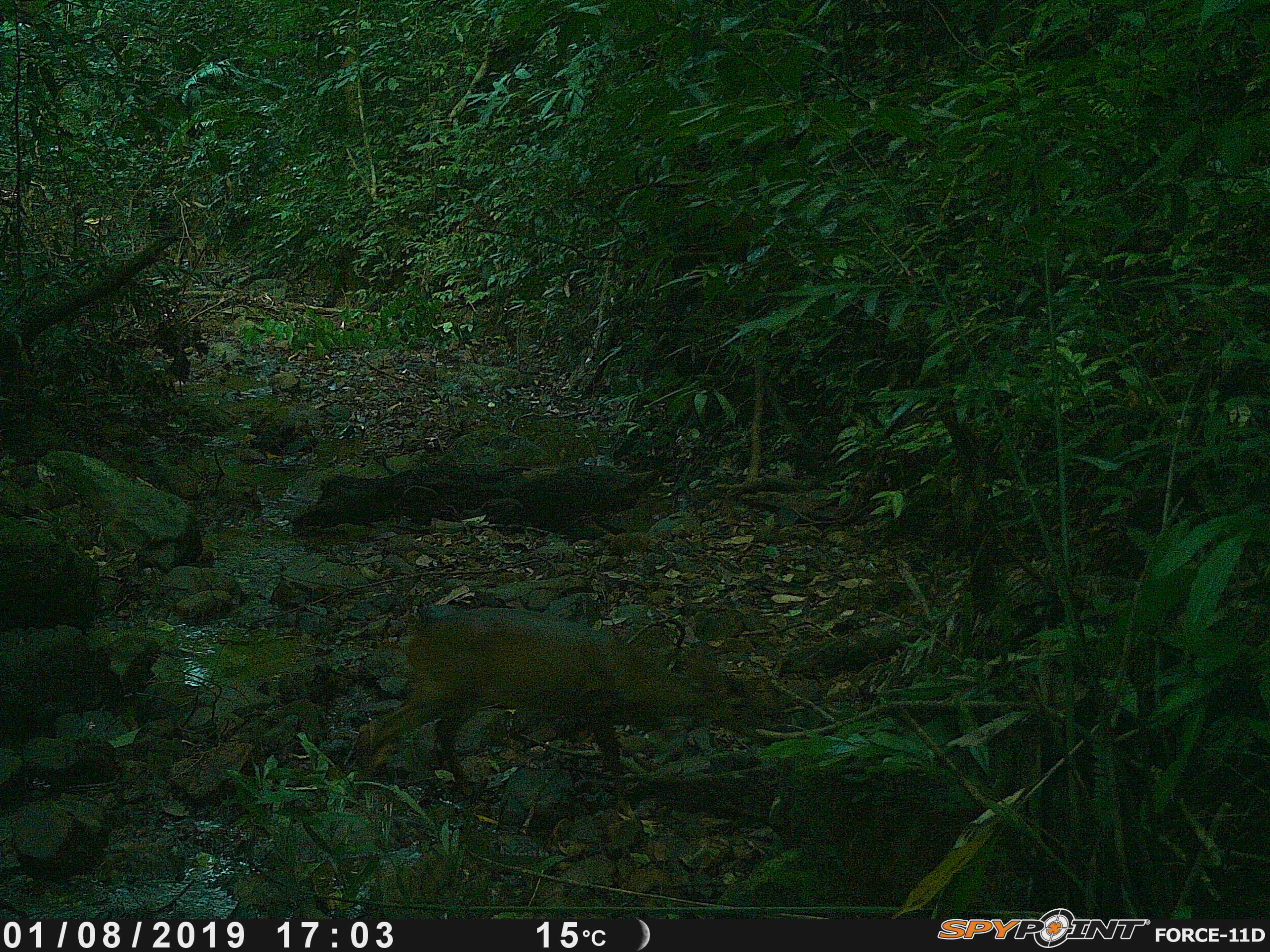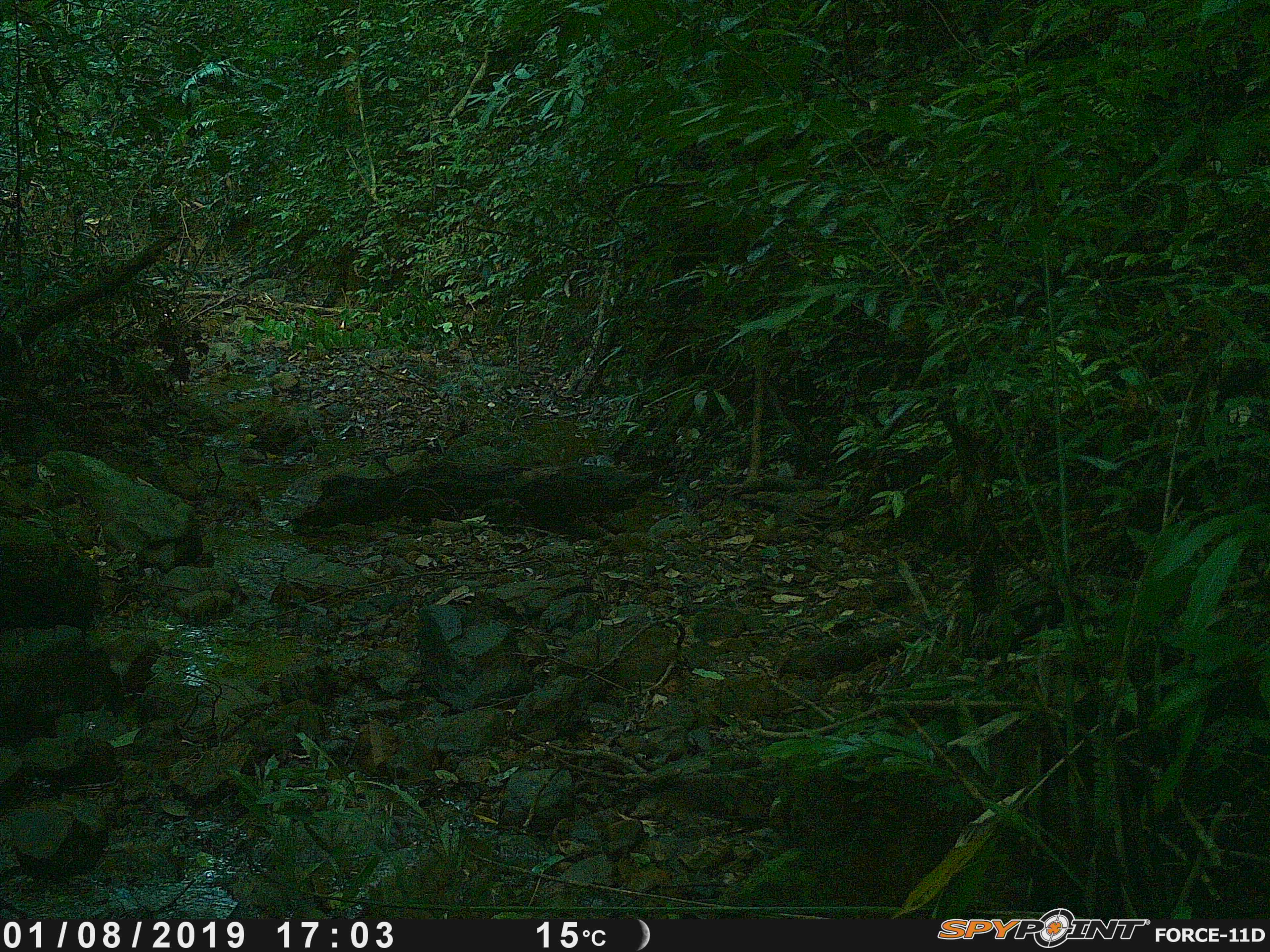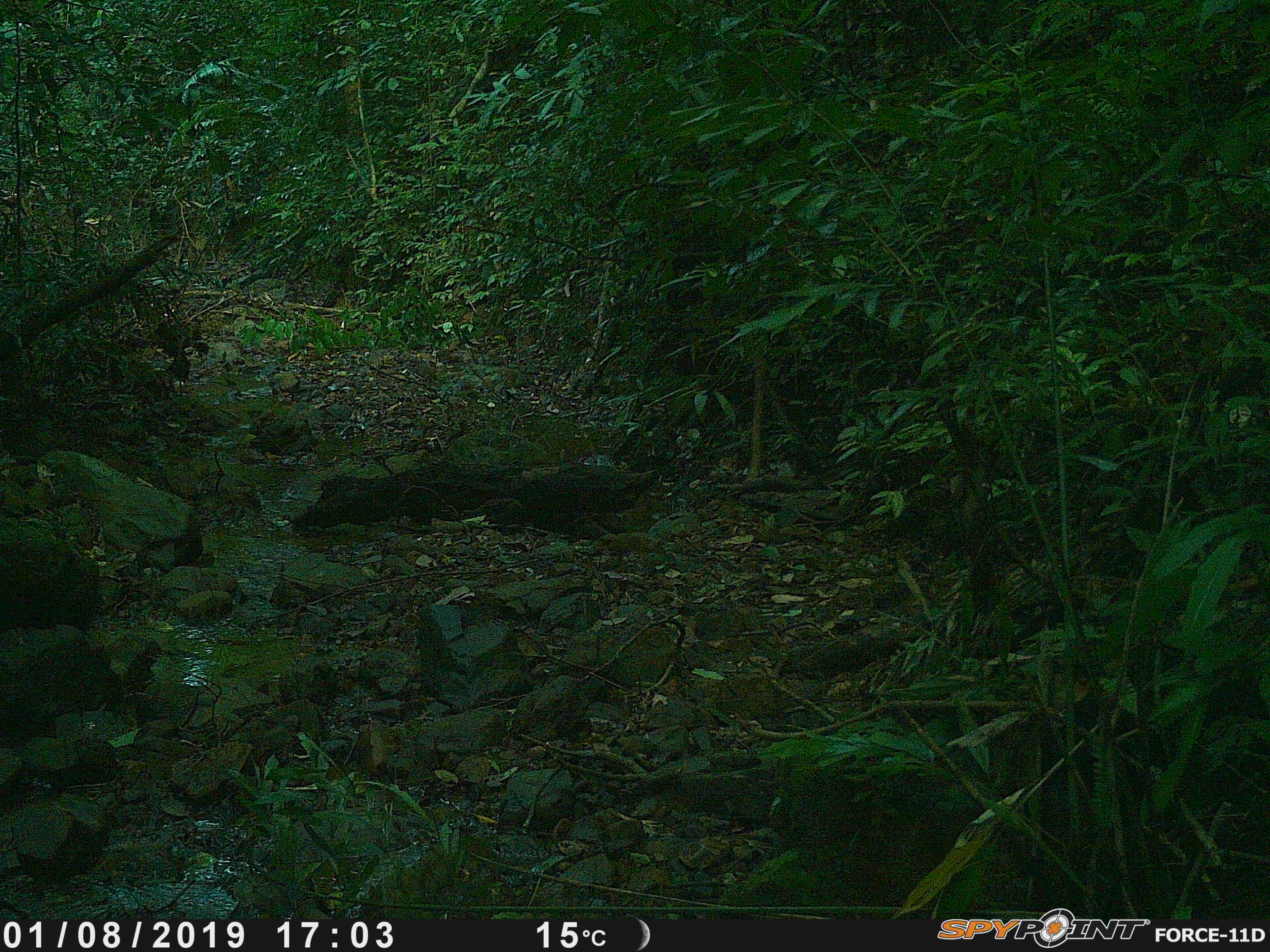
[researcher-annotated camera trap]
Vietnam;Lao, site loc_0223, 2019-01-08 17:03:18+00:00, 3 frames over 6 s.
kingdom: Animalia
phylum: Chordata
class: Mammalia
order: Artiodactyla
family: Cervidae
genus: Muntiacus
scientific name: Muntiacus vuquangensis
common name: large-antlered muntjac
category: large antlered muntjac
Large antlered muntjac (large-antlered muntjac) (Muntiacus vuquangensis). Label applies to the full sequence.